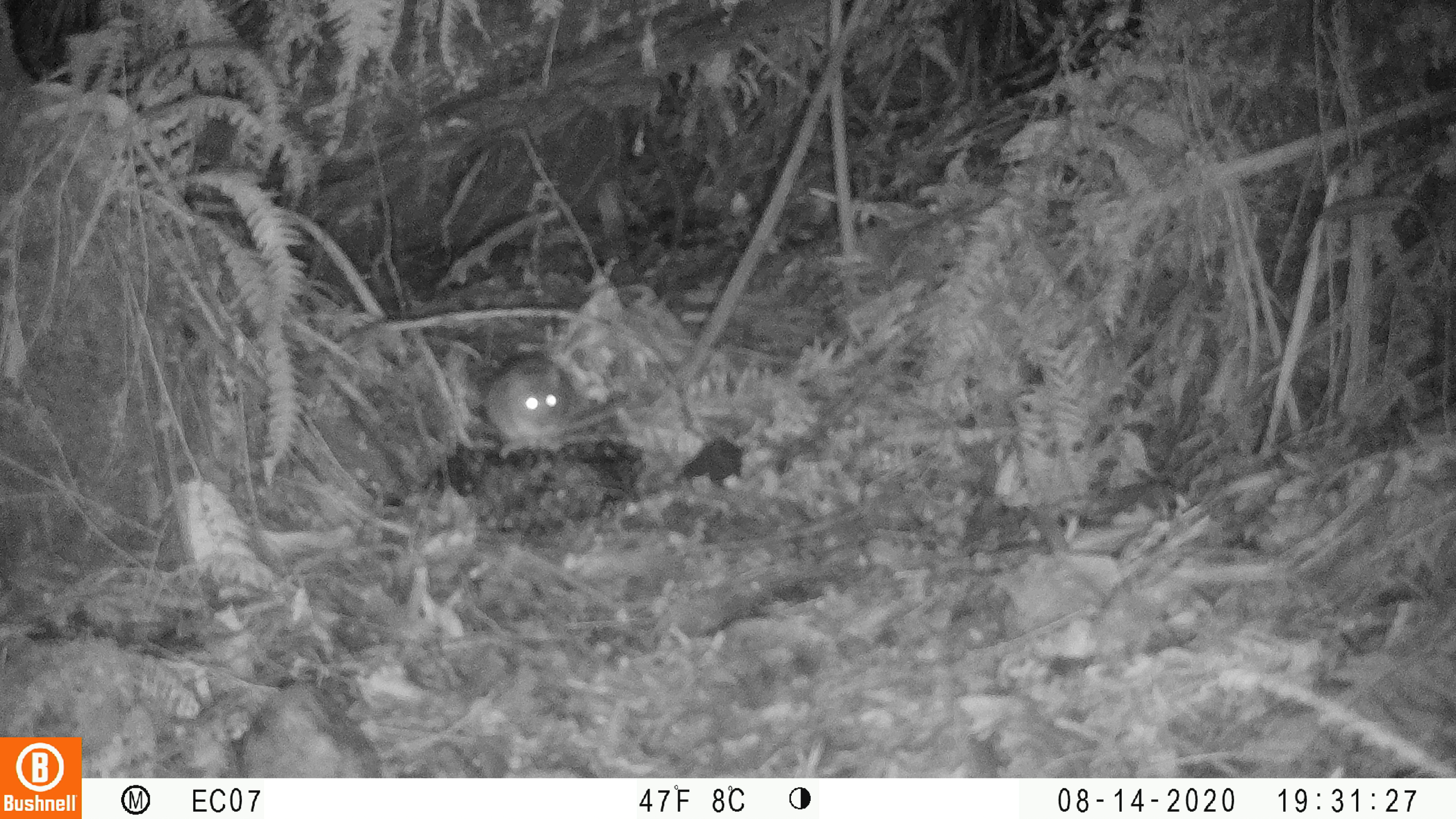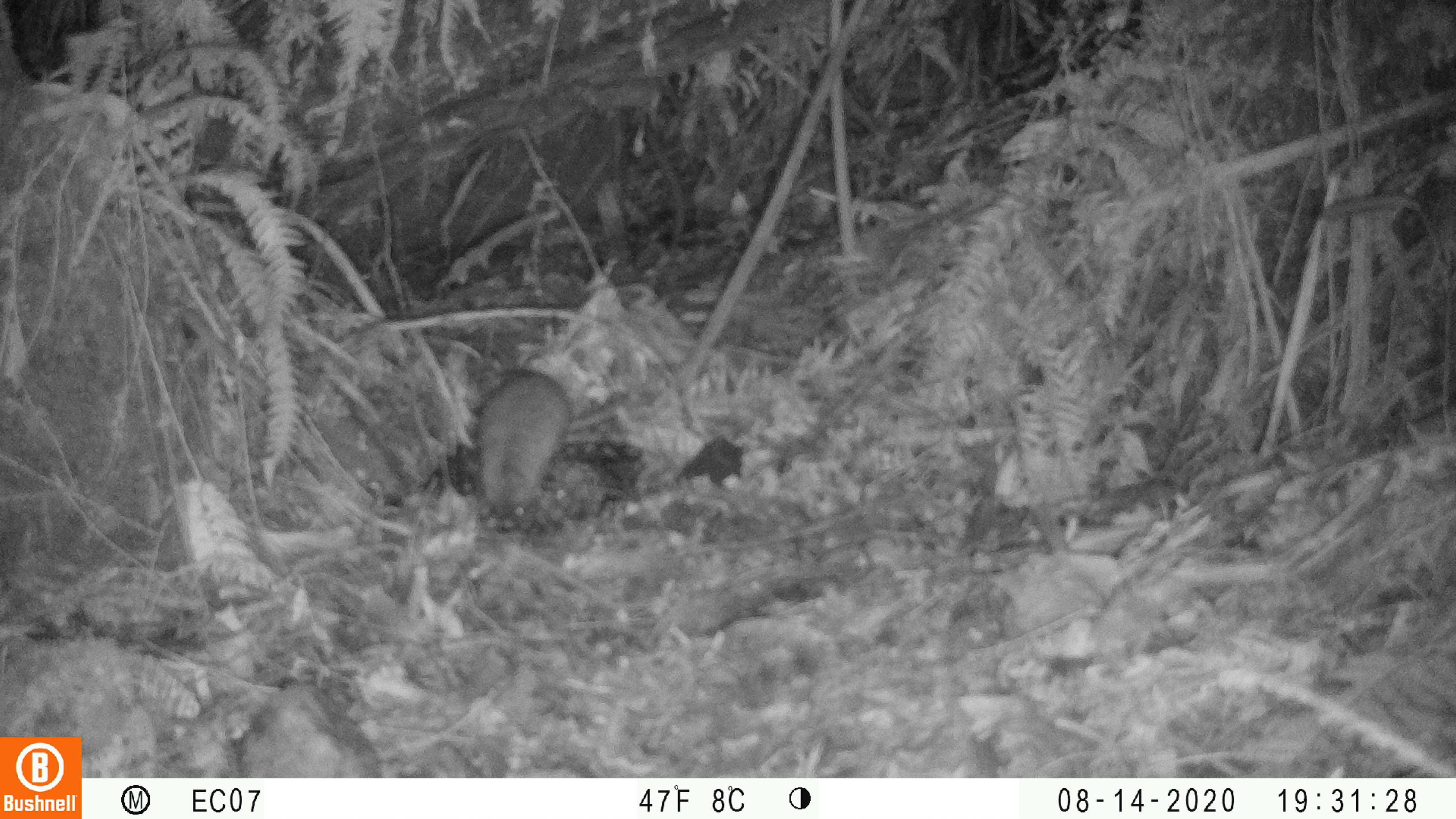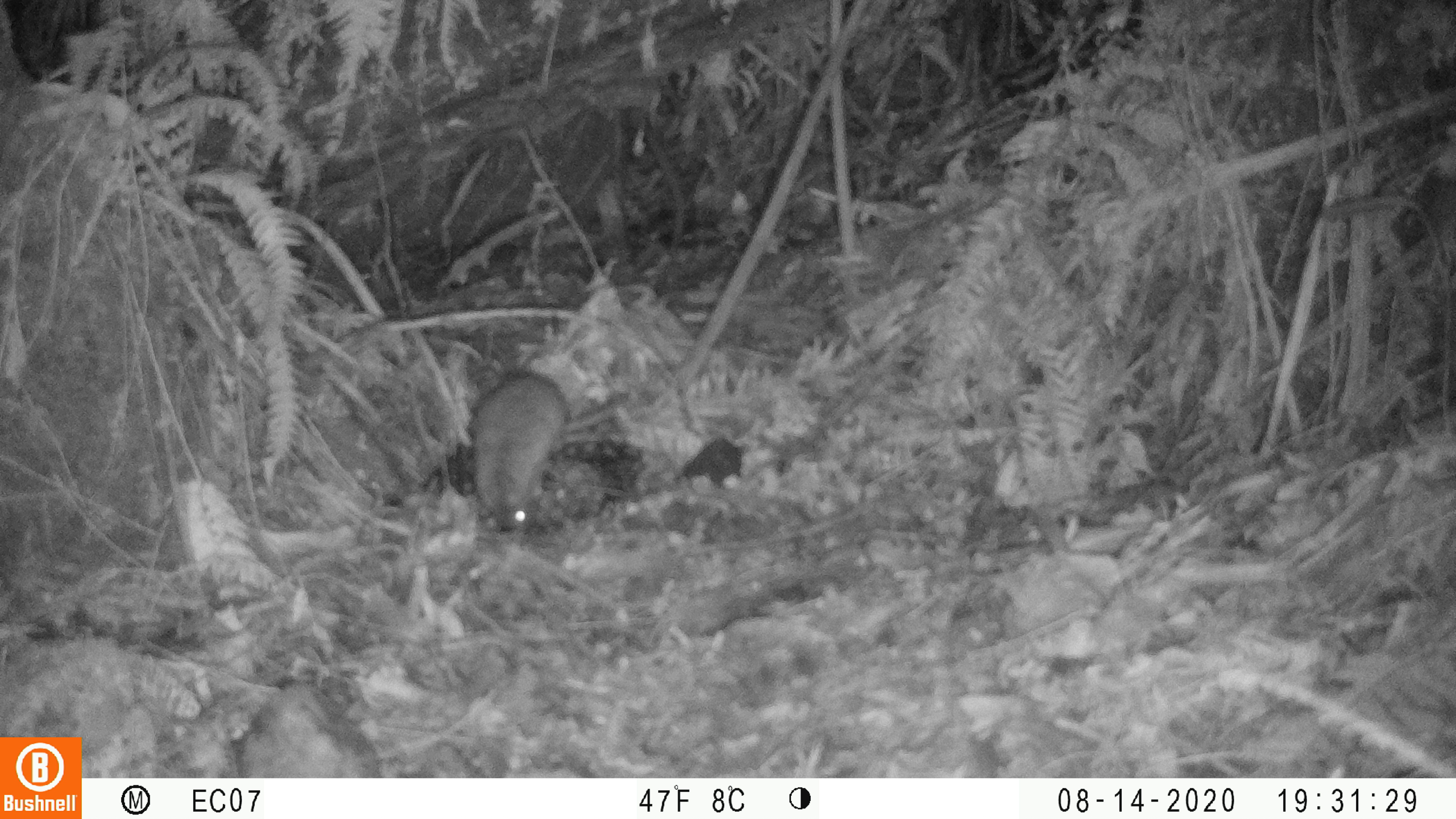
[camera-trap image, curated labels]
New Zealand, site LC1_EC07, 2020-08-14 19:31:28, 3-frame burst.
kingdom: Animalia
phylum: Chordata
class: Mammalia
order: Rodentia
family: Muridae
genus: Rattus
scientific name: Rattus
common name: rat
Rat (Rattus).